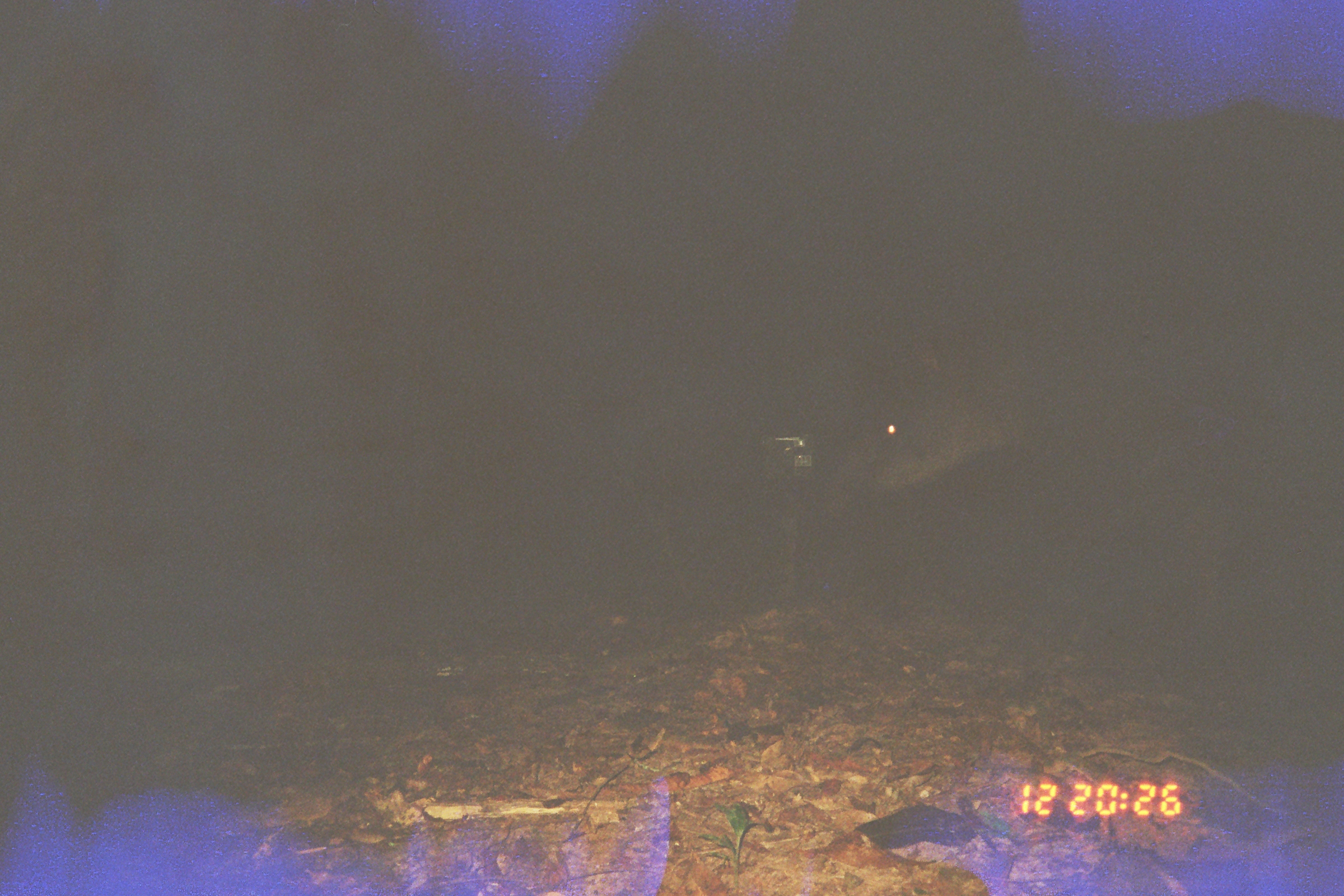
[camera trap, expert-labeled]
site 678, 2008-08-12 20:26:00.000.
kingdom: Animalia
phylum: Chordata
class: Mammalia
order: Perissodactyla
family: Tapiridae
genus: Tapirus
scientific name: Tapirus terrestris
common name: south american tapir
Tapirus terrestris (south american tapir).